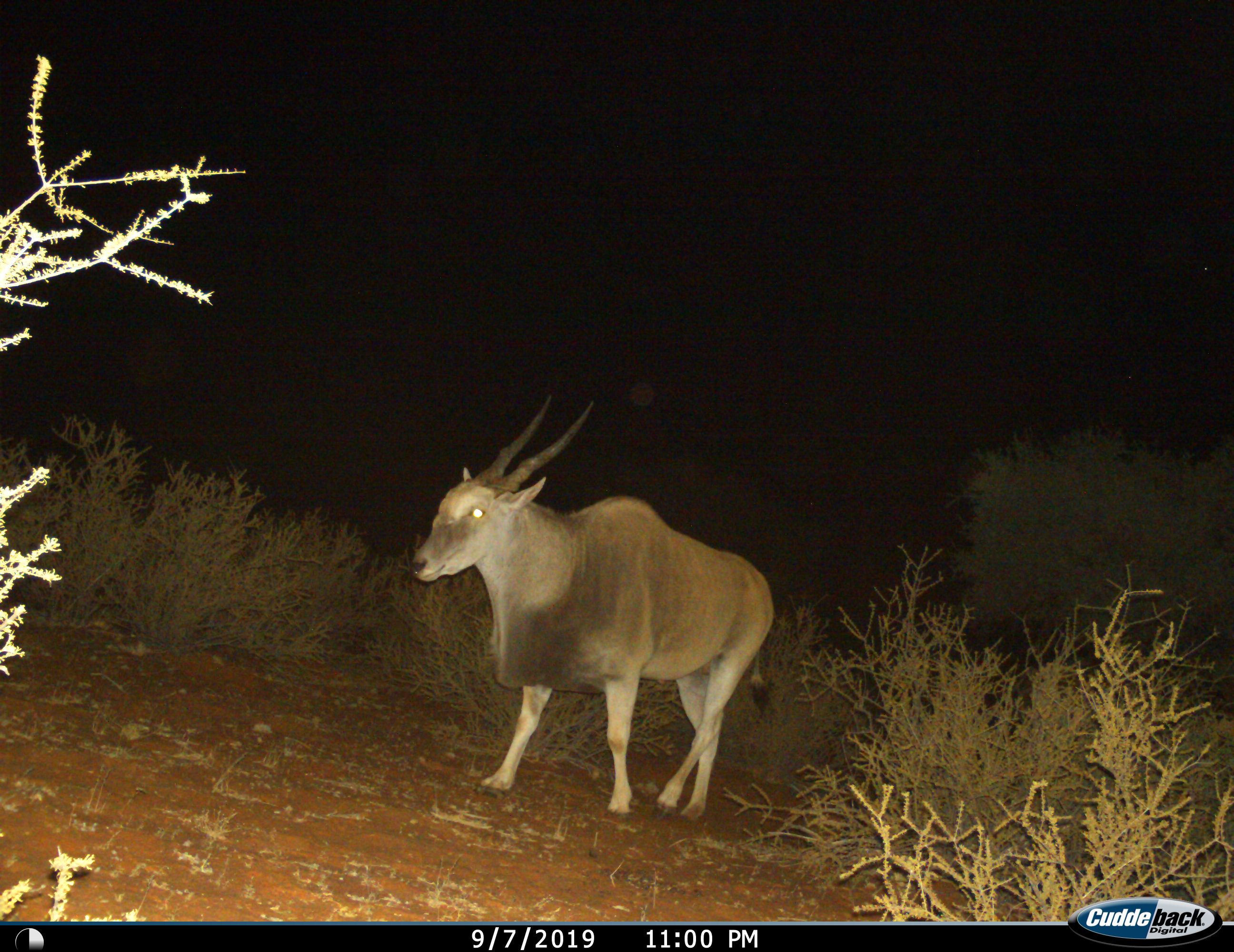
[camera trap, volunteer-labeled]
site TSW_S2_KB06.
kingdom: Animalia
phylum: Chordata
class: Mammalia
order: Artiodactyla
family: Bovidae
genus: Tragelaphus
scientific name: Tragelaphus oryx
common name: eland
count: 1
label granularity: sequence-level